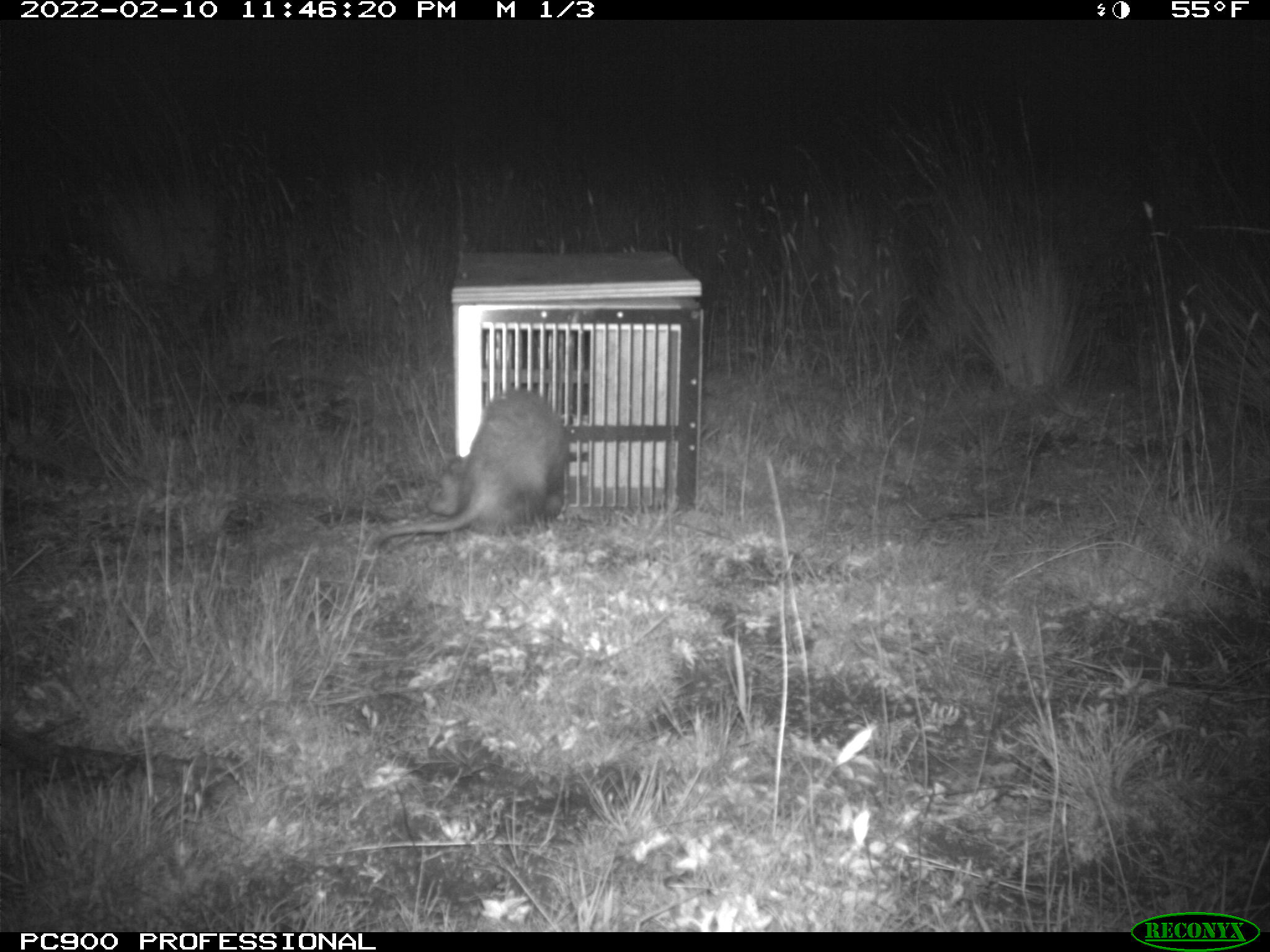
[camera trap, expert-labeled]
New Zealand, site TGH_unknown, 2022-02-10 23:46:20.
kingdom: Animalia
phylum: Chordata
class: Mammalia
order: Carnivora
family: Mustelidae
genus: Mustela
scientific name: Mustela furo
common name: ferret